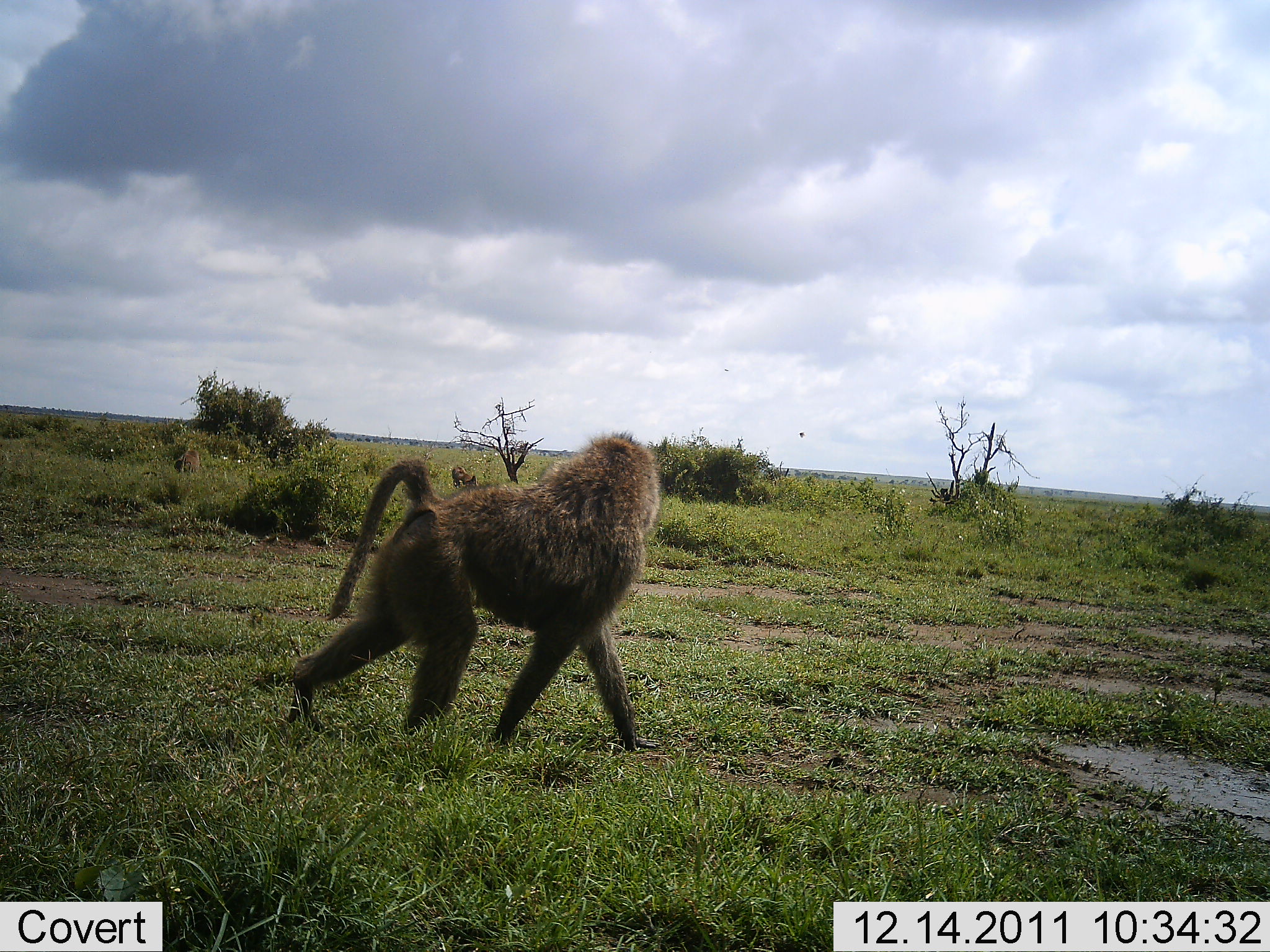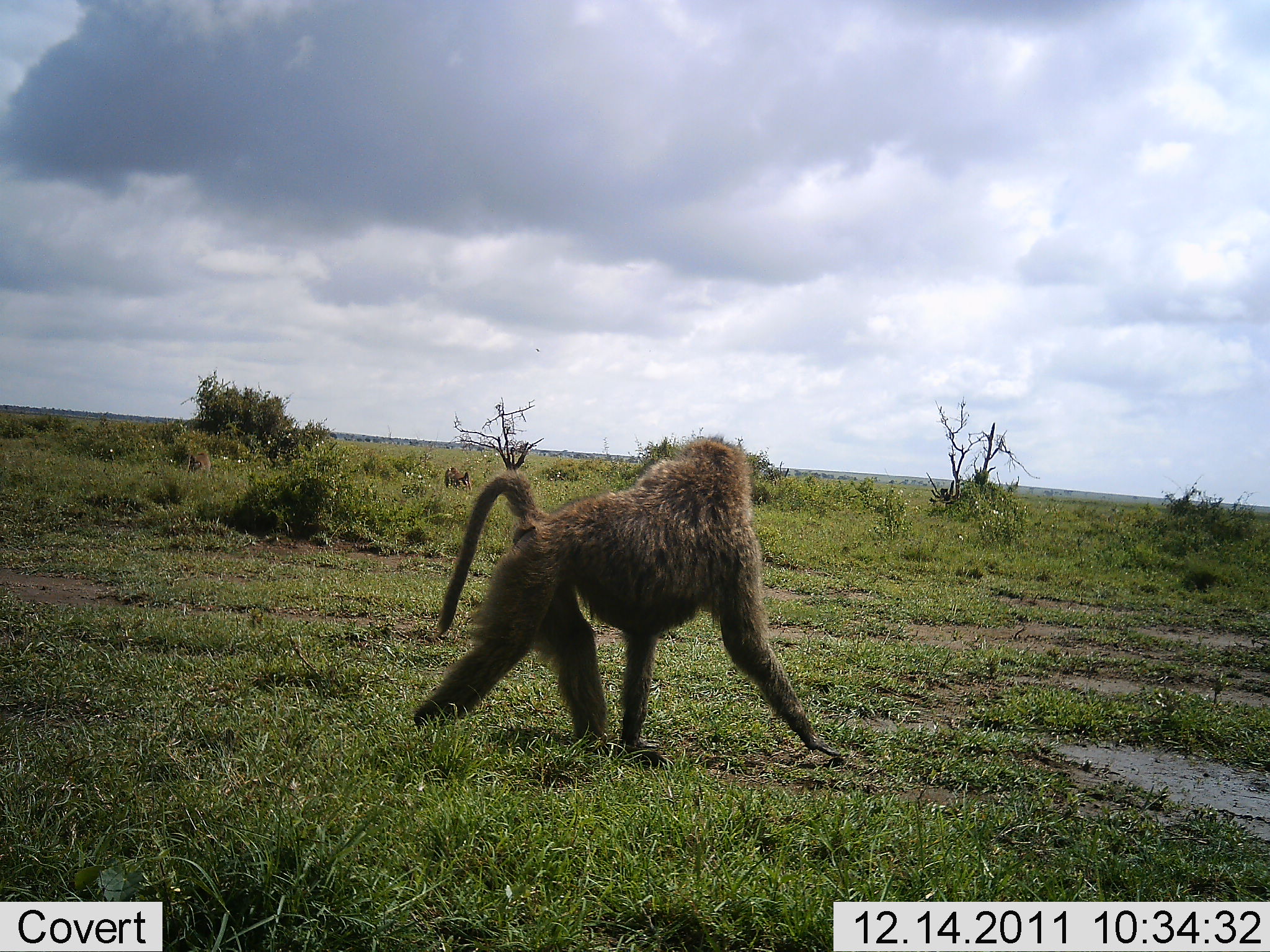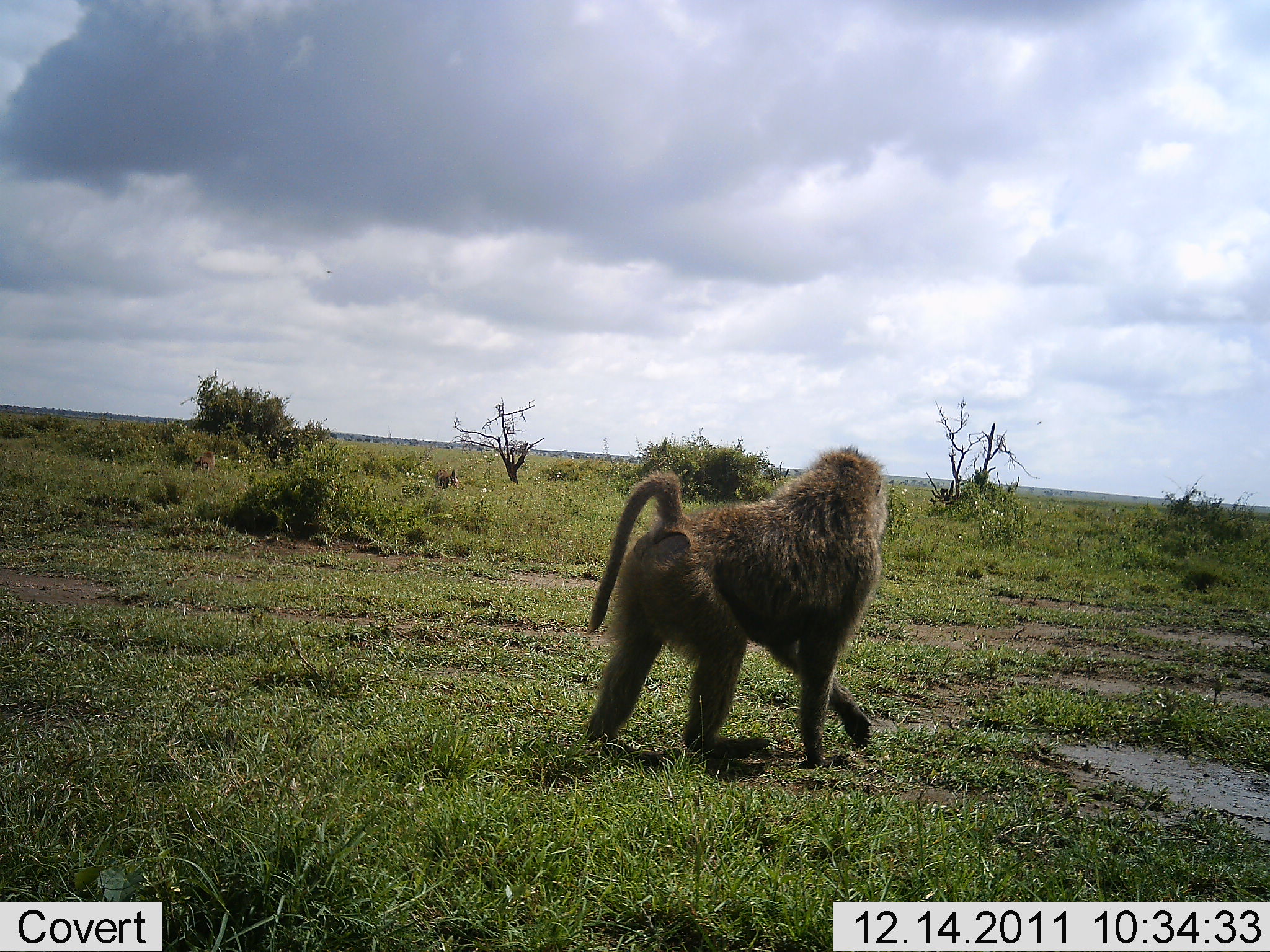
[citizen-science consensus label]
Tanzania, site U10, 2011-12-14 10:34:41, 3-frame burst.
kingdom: Animalia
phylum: Chordata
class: Mammalia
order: Primates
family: Cercopithecidae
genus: Papio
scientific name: Papio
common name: baboon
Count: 1.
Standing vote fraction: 0%.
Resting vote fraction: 0%.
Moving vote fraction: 100%.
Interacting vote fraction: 0%.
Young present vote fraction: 0%.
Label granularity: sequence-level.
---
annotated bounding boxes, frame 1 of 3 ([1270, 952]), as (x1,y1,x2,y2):
animal: (277,425,664,771); (174,450,201,473); (451,465,478,488)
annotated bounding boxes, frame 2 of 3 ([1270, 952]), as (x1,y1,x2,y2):
animal: (410,431,846,770); (444,465,473,489); (187,451,213,477)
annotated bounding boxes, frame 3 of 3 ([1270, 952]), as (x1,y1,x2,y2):
animal: (574,444,891,765); (188,450,216,476); (434,468,459,490)